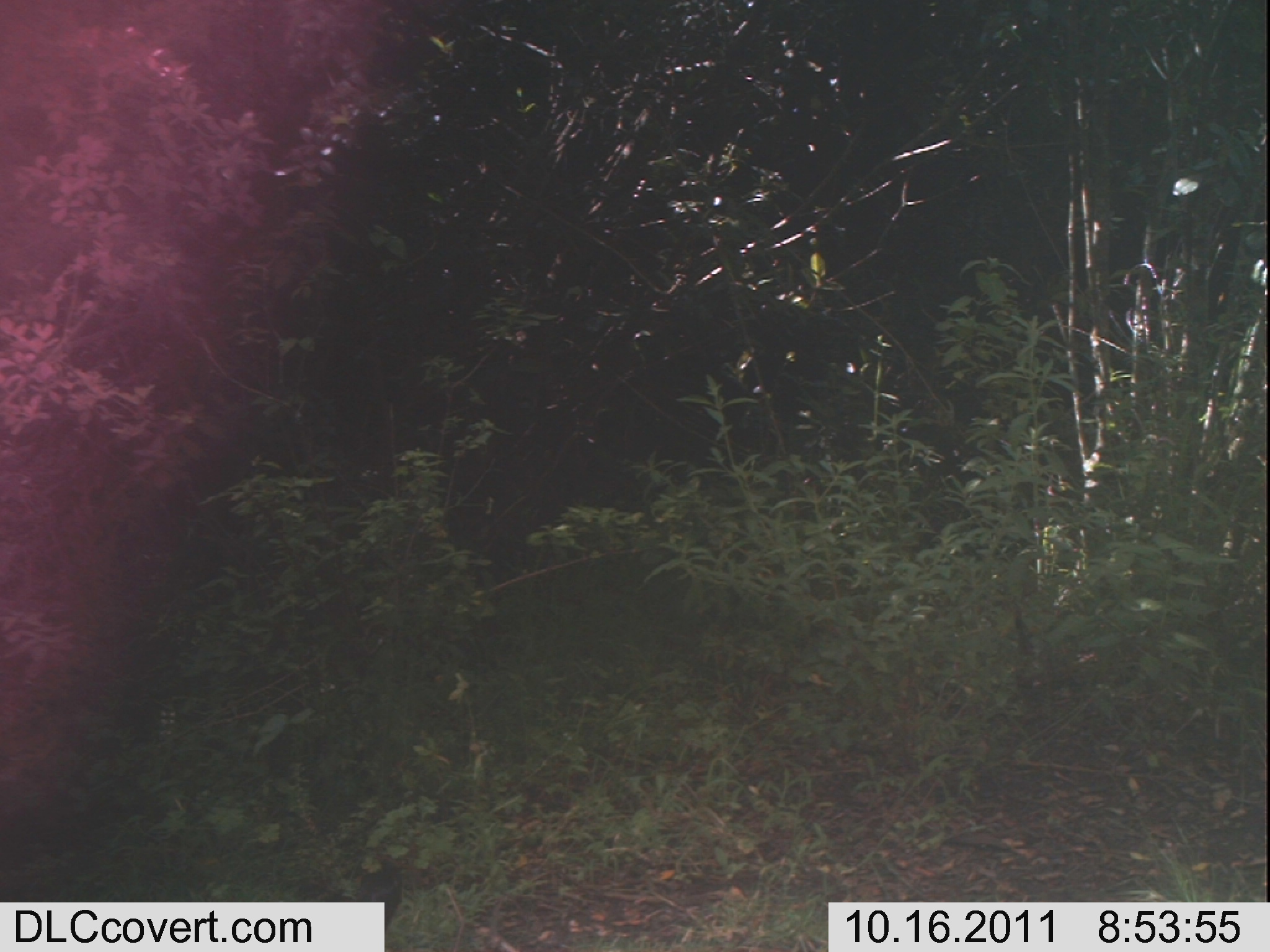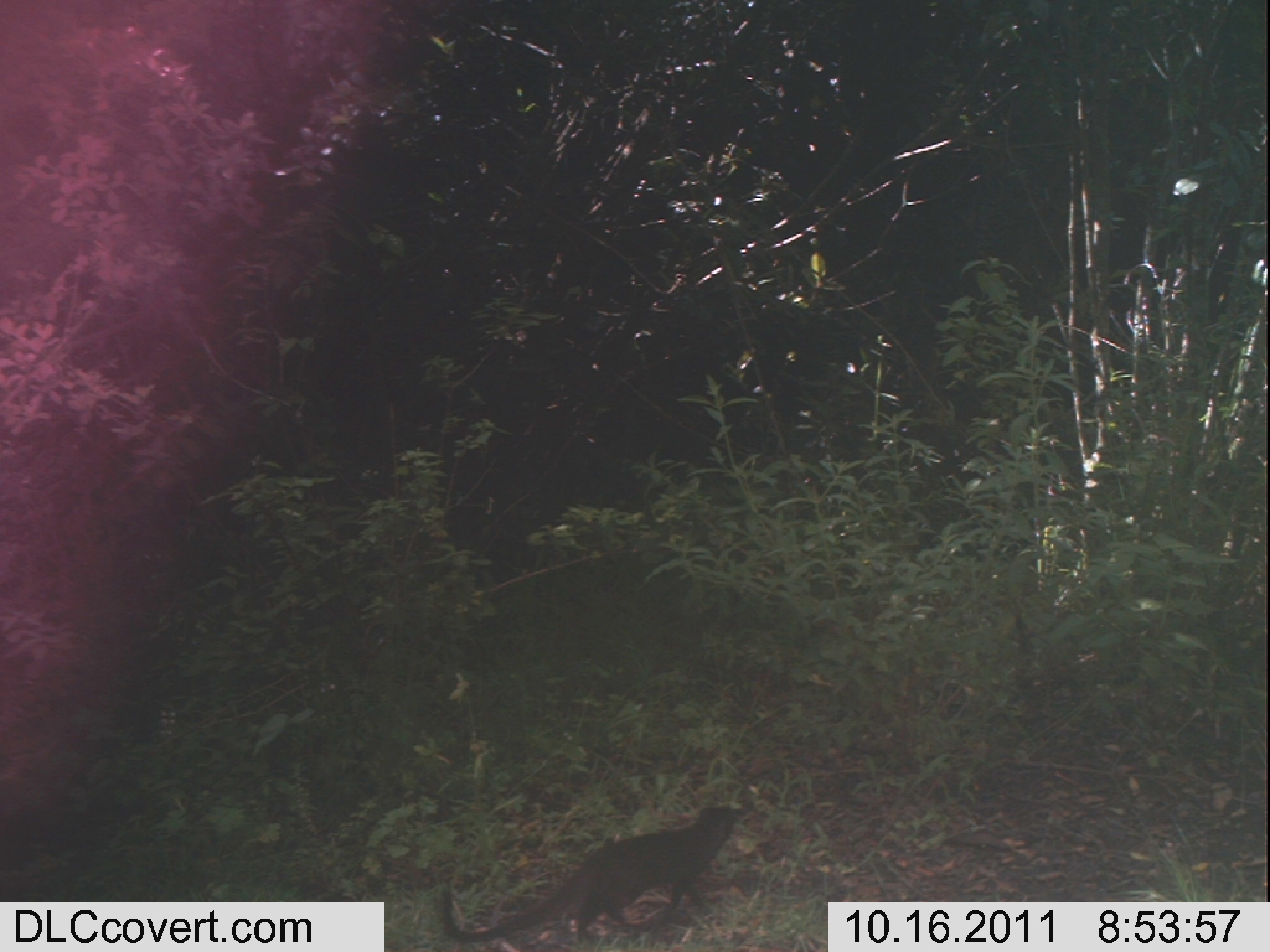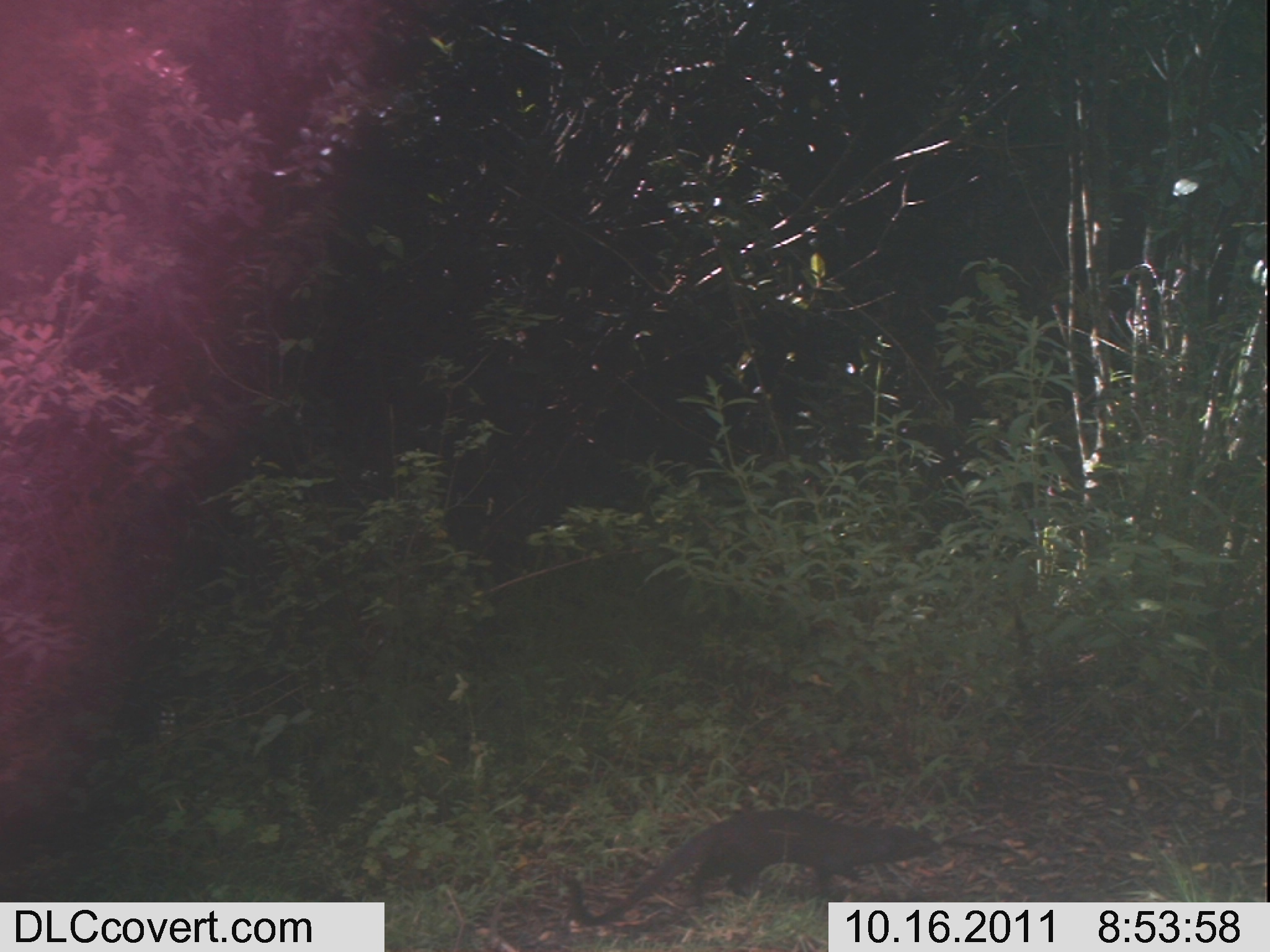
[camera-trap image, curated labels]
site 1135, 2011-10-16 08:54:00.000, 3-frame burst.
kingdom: Animalia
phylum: Chordata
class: Mammalia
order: Artiodactyla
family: Bovidae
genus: Capra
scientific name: Capra aegagrus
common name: wild goat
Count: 1.